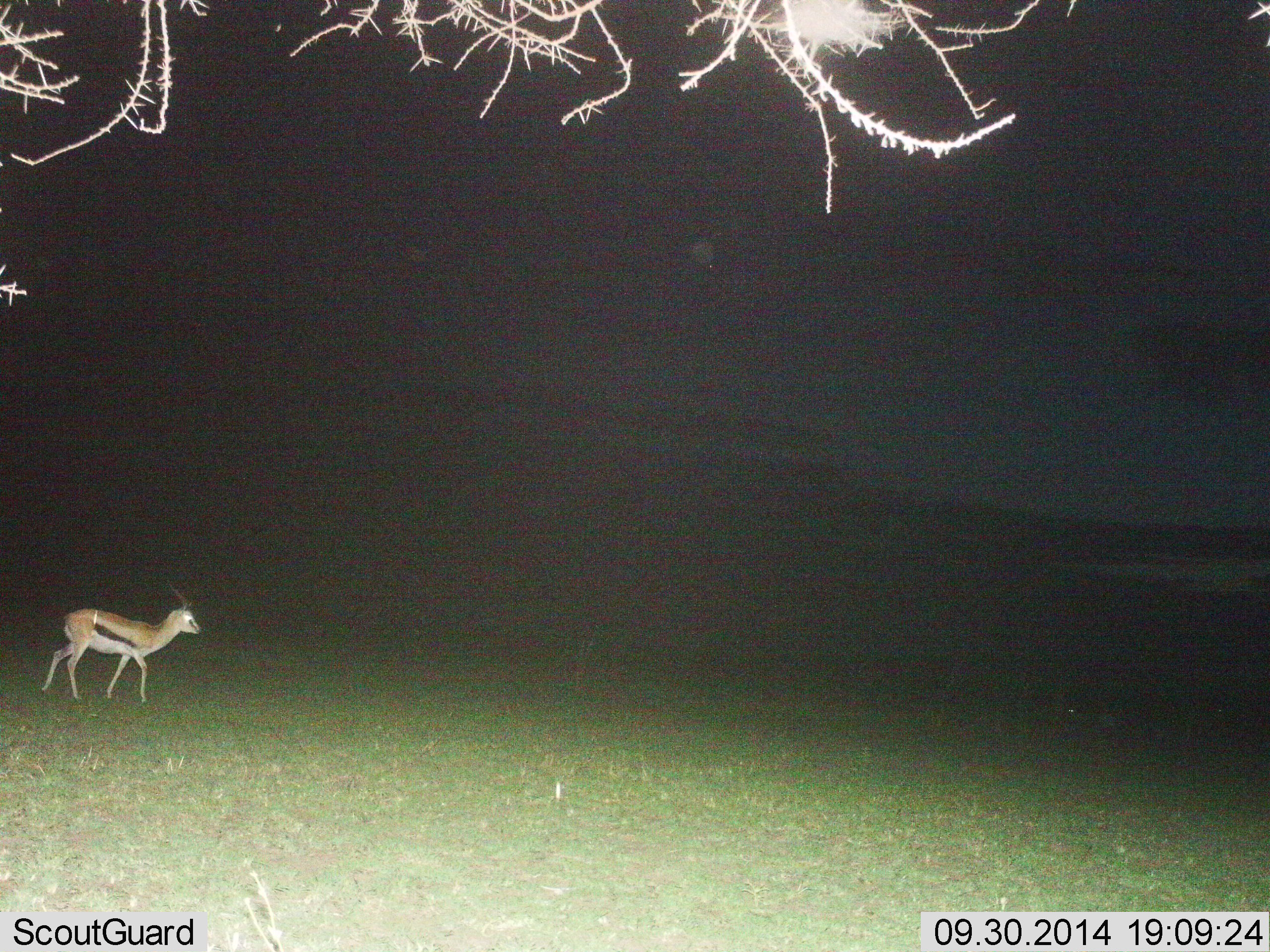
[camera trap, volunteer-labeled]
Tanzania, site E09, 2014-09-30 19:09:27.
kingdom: Animalia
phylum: Chordata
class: Mammalia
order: Artiodactyla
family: Bovidae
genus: Eudorcas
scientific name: Eudorcas thomsonii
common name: thomson's gazelle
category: gazellethomsons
Gazellethomsons (thomson's gazelle) (Eudorcas thomsonii), count 1. Behavior (volunteer vote fractions): standing 10%, resting 0%, moving 90%, interacting 0%. Young present (vote fraction): 0%. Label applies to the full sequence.